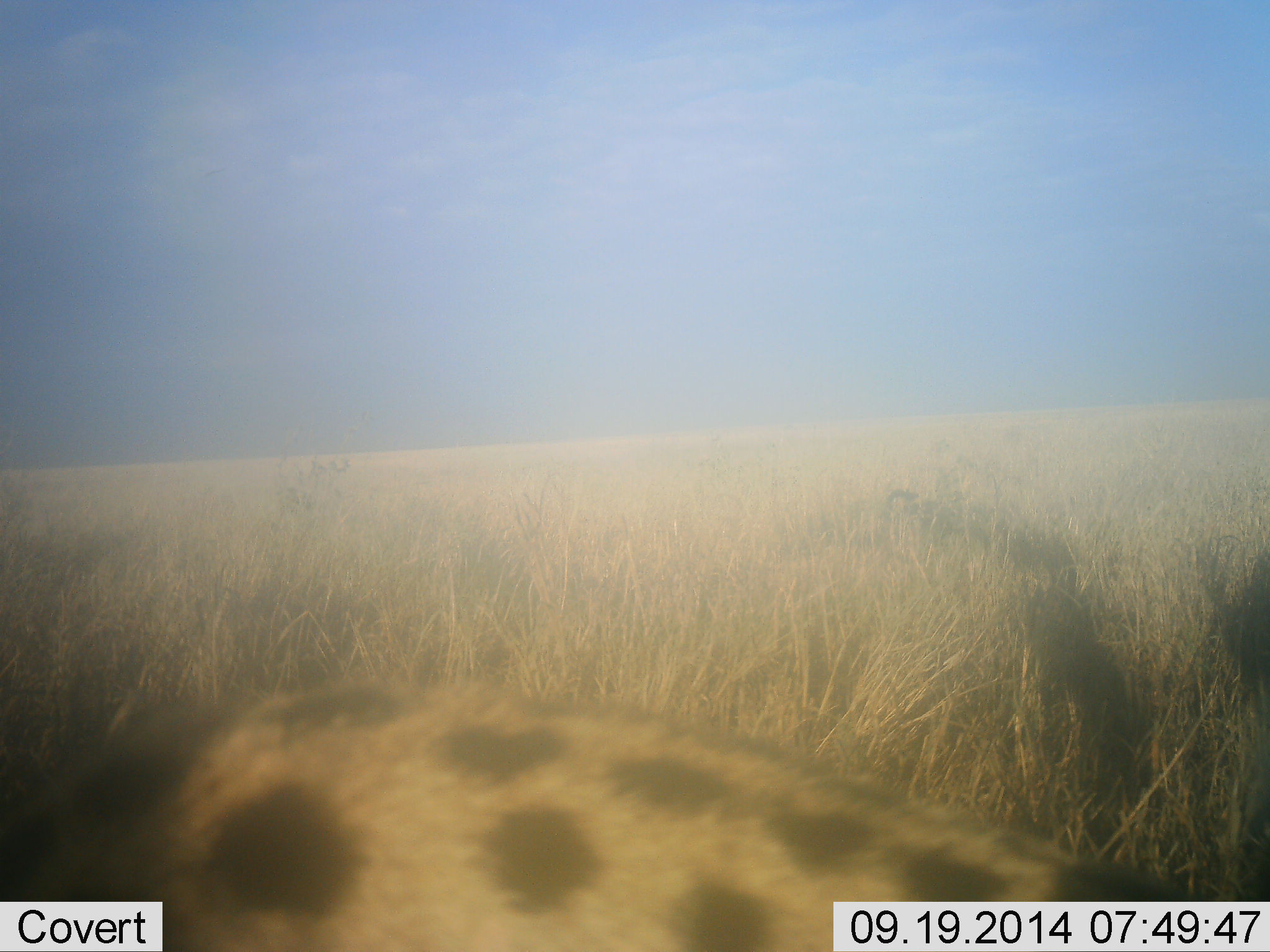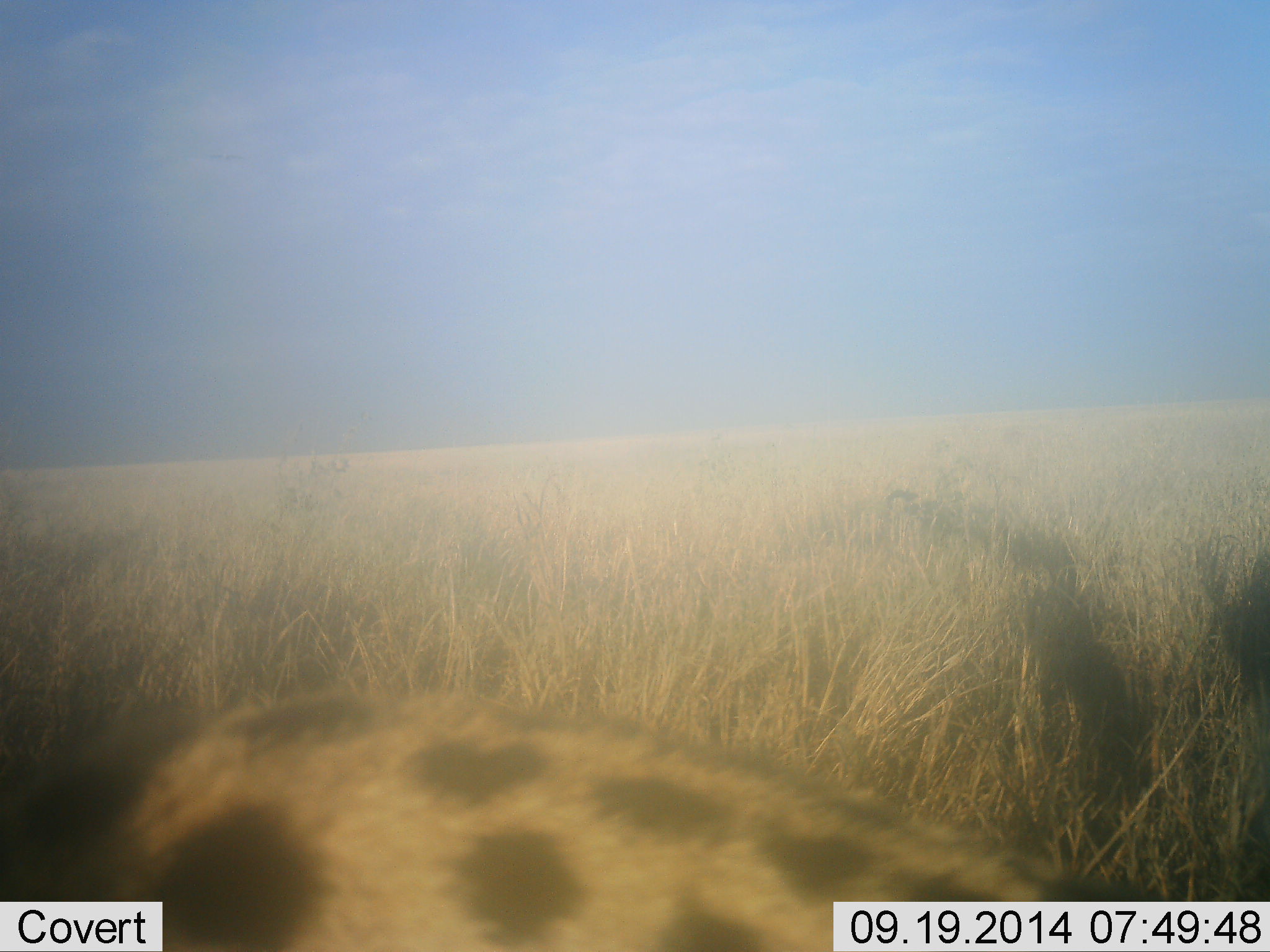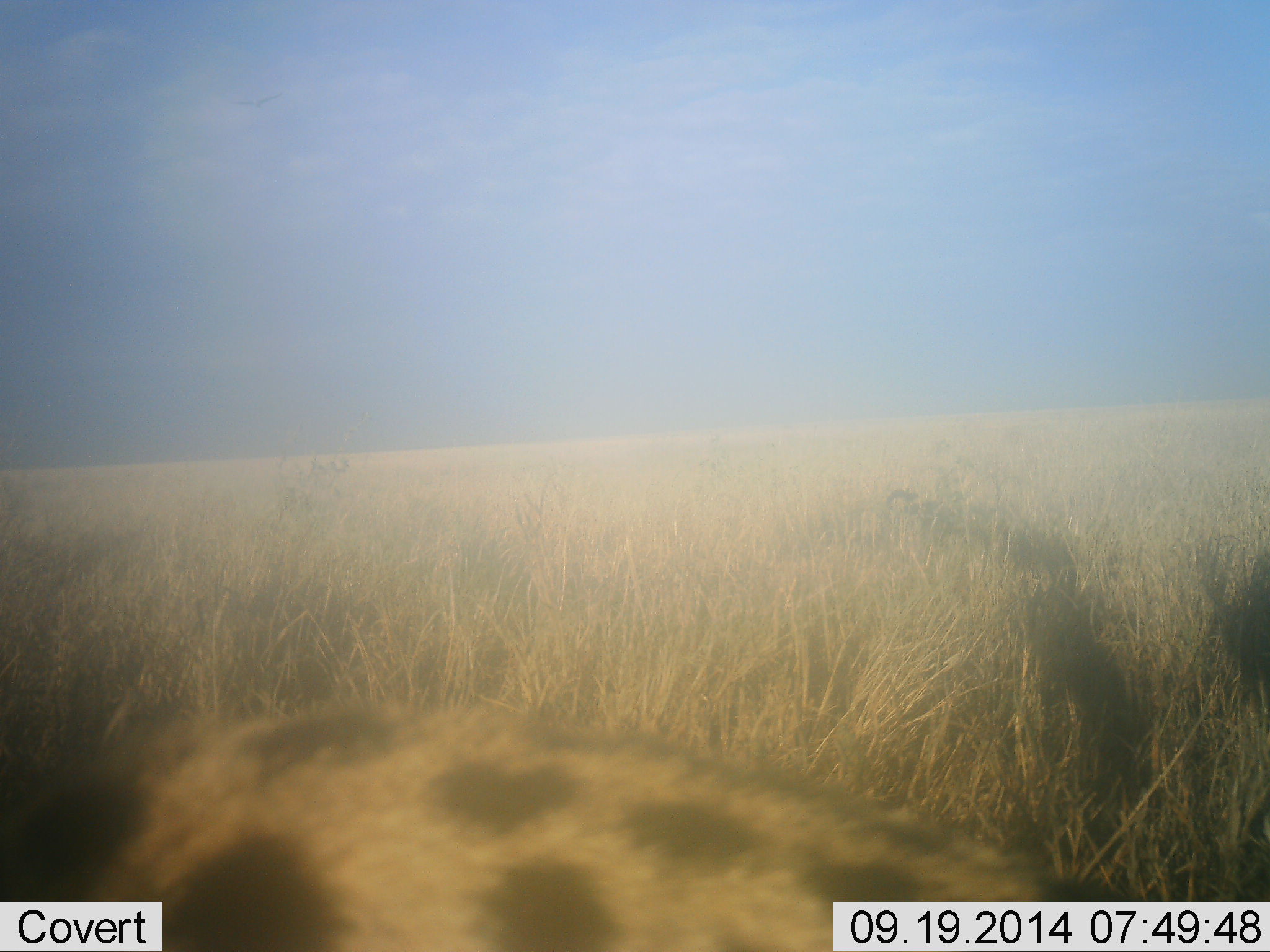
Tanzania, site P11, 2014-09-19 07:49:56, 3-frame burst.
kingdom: Animalia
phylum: Chordata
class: Mammalia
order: Carnivora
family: Felidae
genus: Leptailurus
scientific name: Leptailurus serval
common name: serval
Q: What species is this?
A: Serval (Leptailurus serval).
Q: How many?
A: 1.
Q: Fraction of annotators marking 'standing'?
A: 78%.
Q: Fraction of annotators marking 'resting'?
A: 0%.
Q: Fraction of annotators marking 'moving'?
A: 22%.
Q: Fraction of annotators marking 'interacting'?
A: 0%.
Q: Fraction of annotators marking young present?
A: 0%.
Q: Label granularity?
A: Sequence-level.